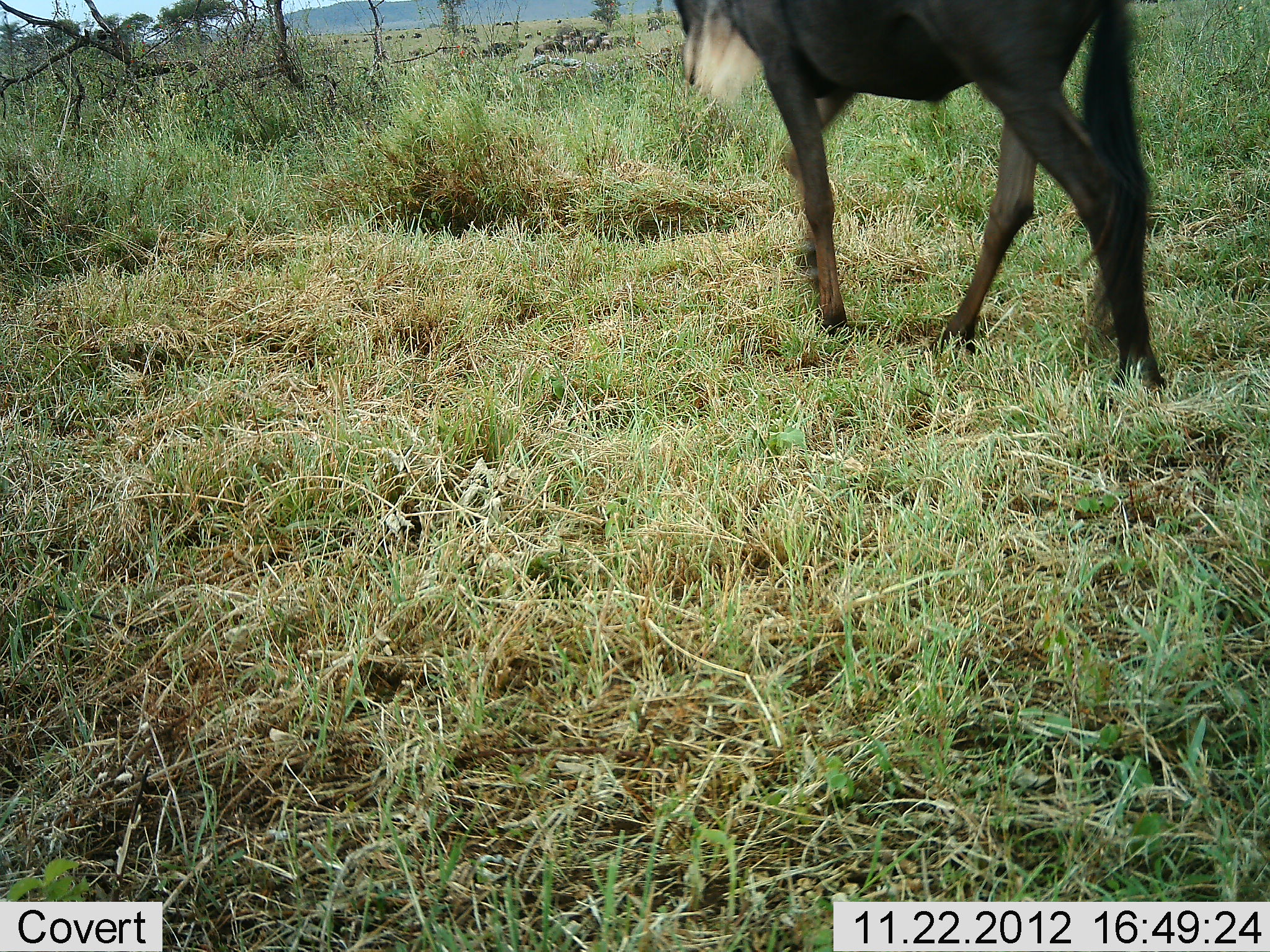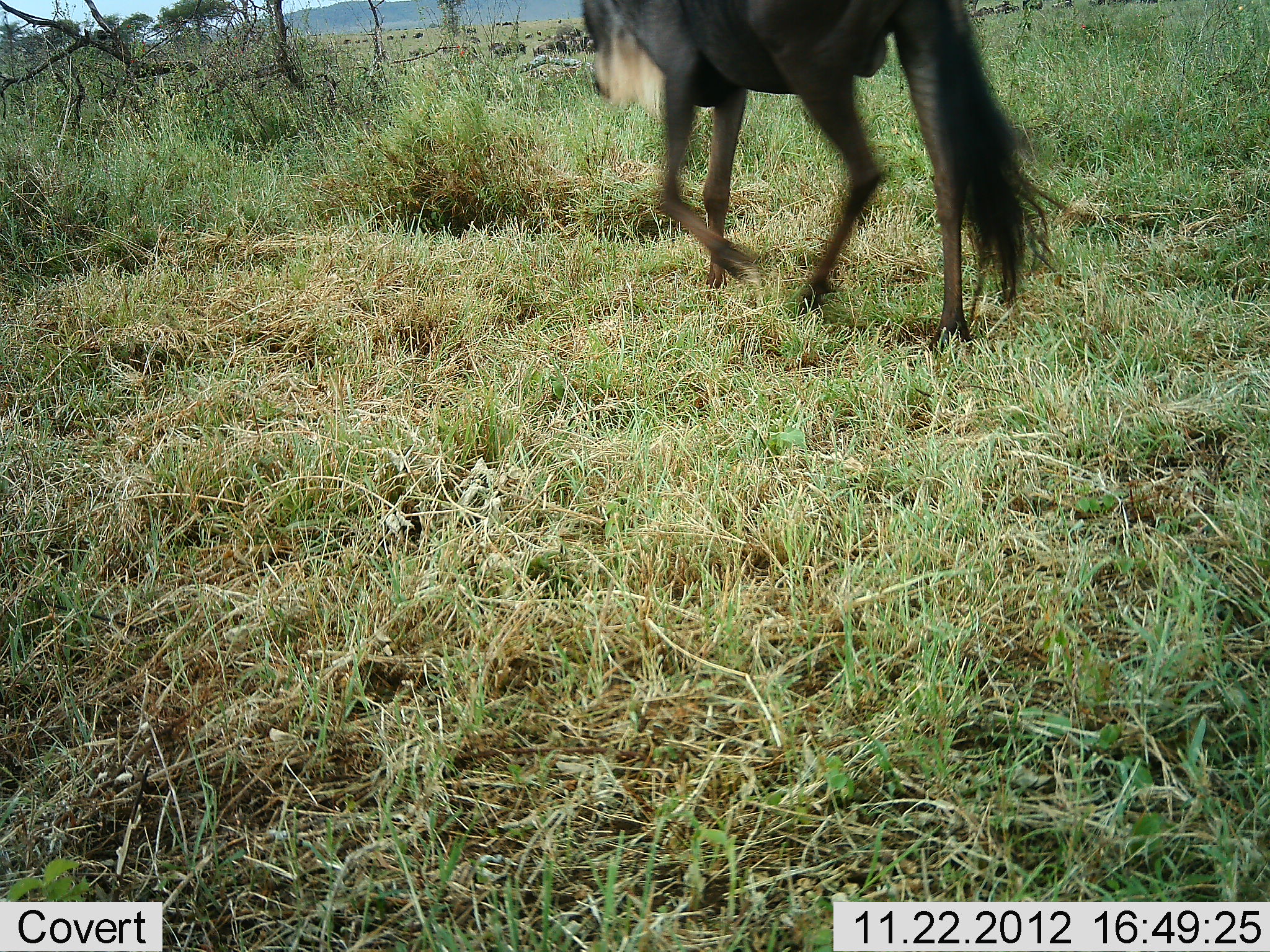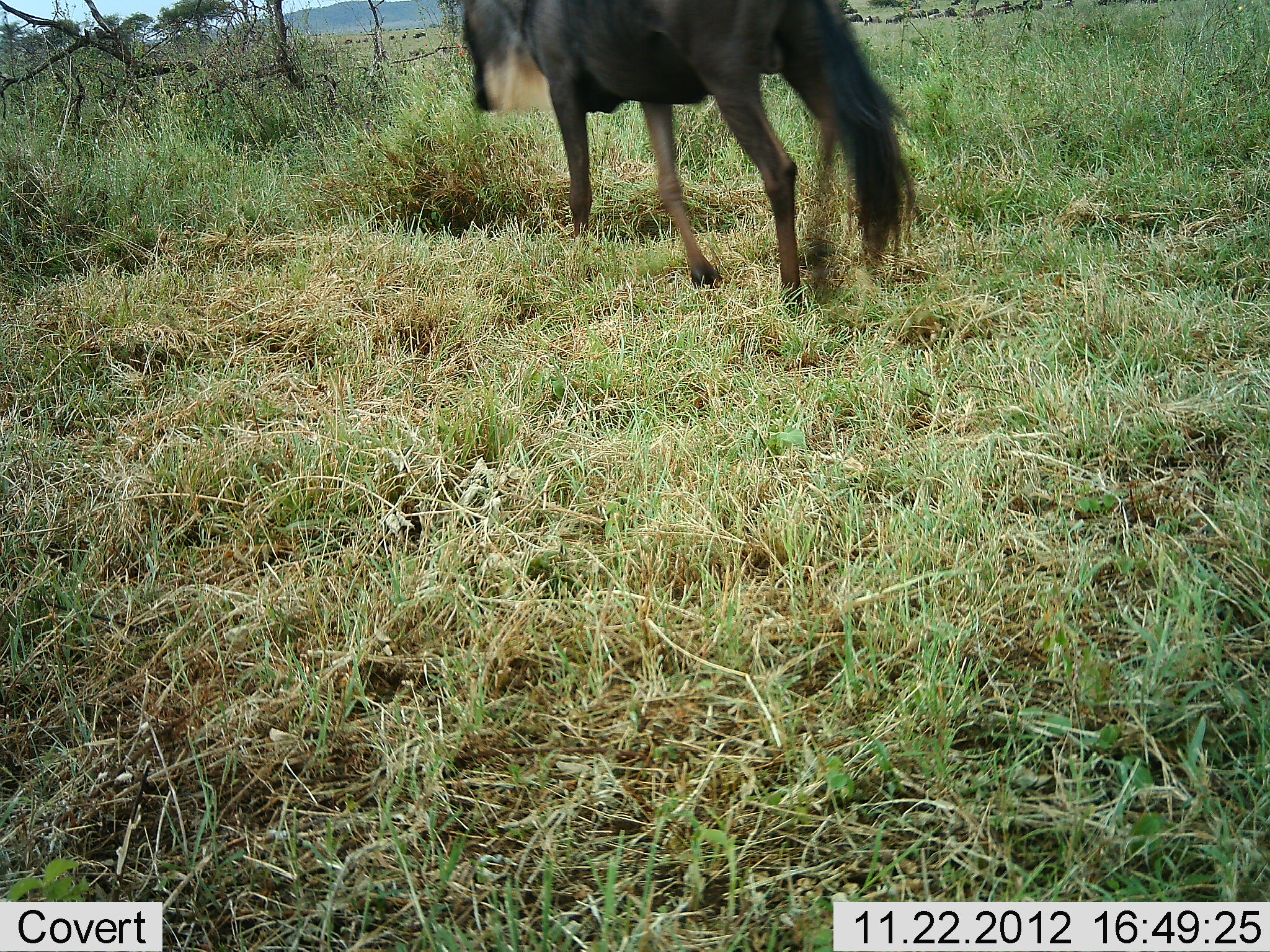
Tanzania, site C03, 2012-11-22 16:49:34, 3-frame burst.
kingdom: Animalia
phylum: Chordata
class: Mammalia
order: Artiodactyla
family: Bovidae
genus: Connochaetes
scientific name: Connochaetes taurinus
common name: blue wildebeest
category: wildebeest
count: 1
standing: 21%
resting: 3%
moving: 100%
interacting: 3%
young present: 3%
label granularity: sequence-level